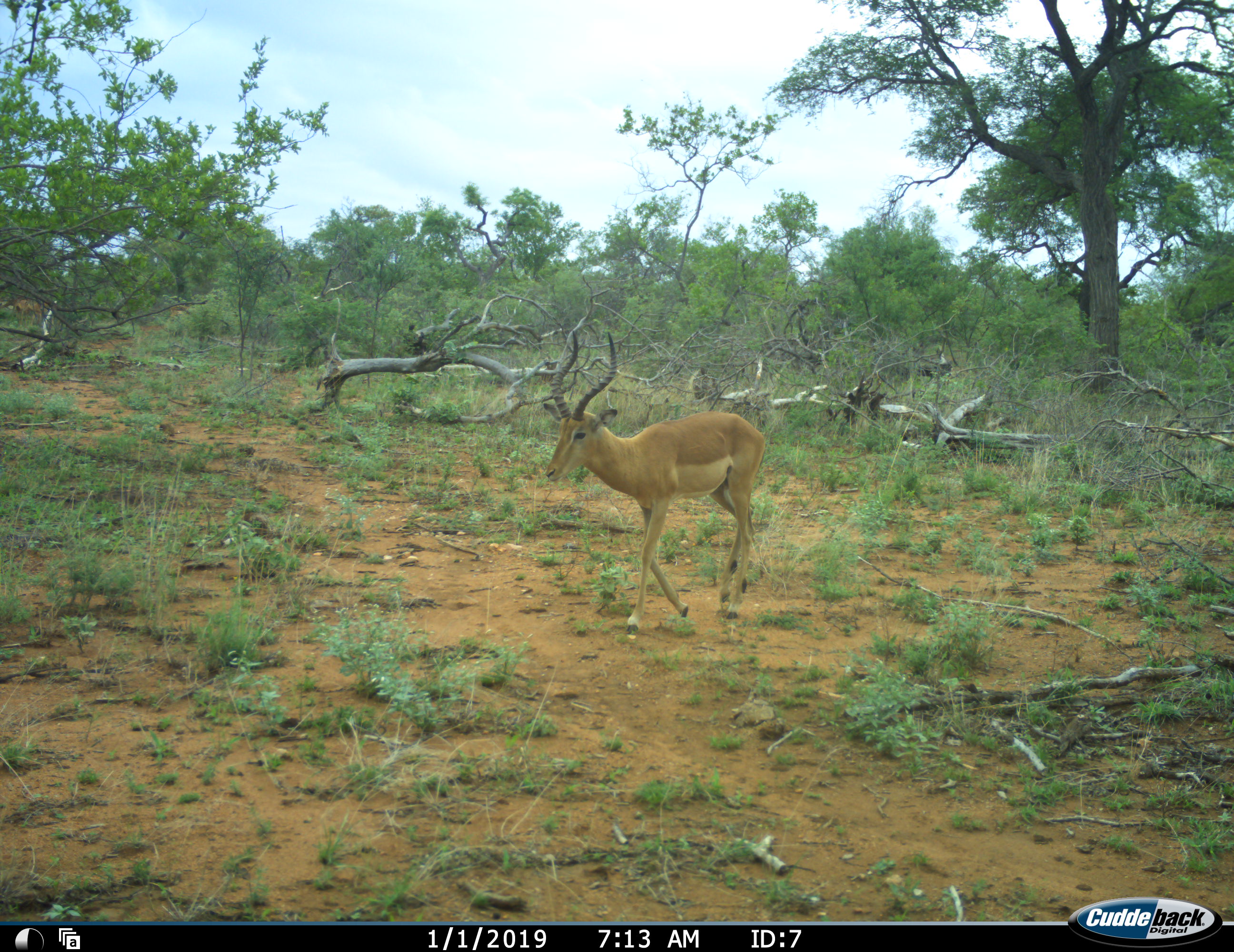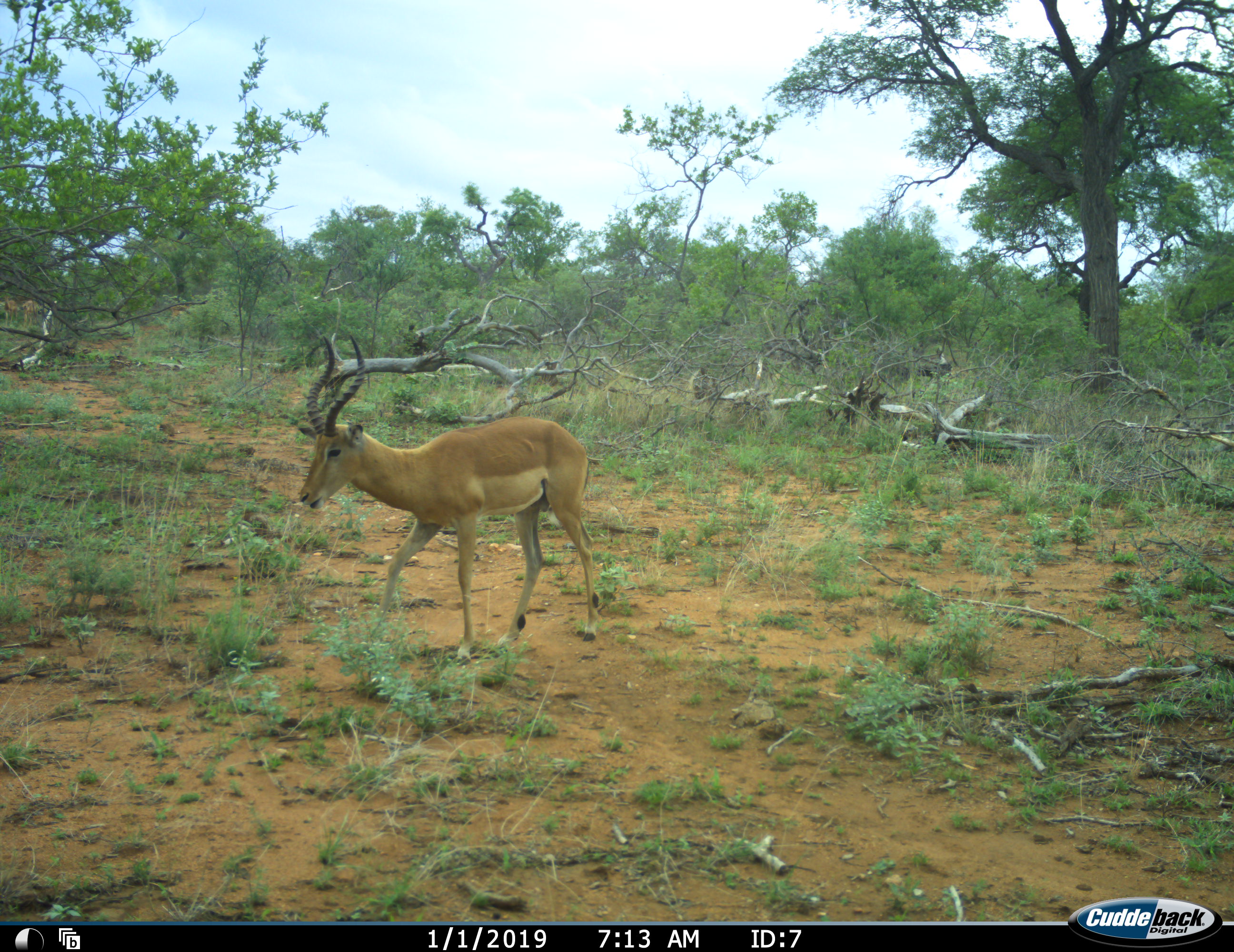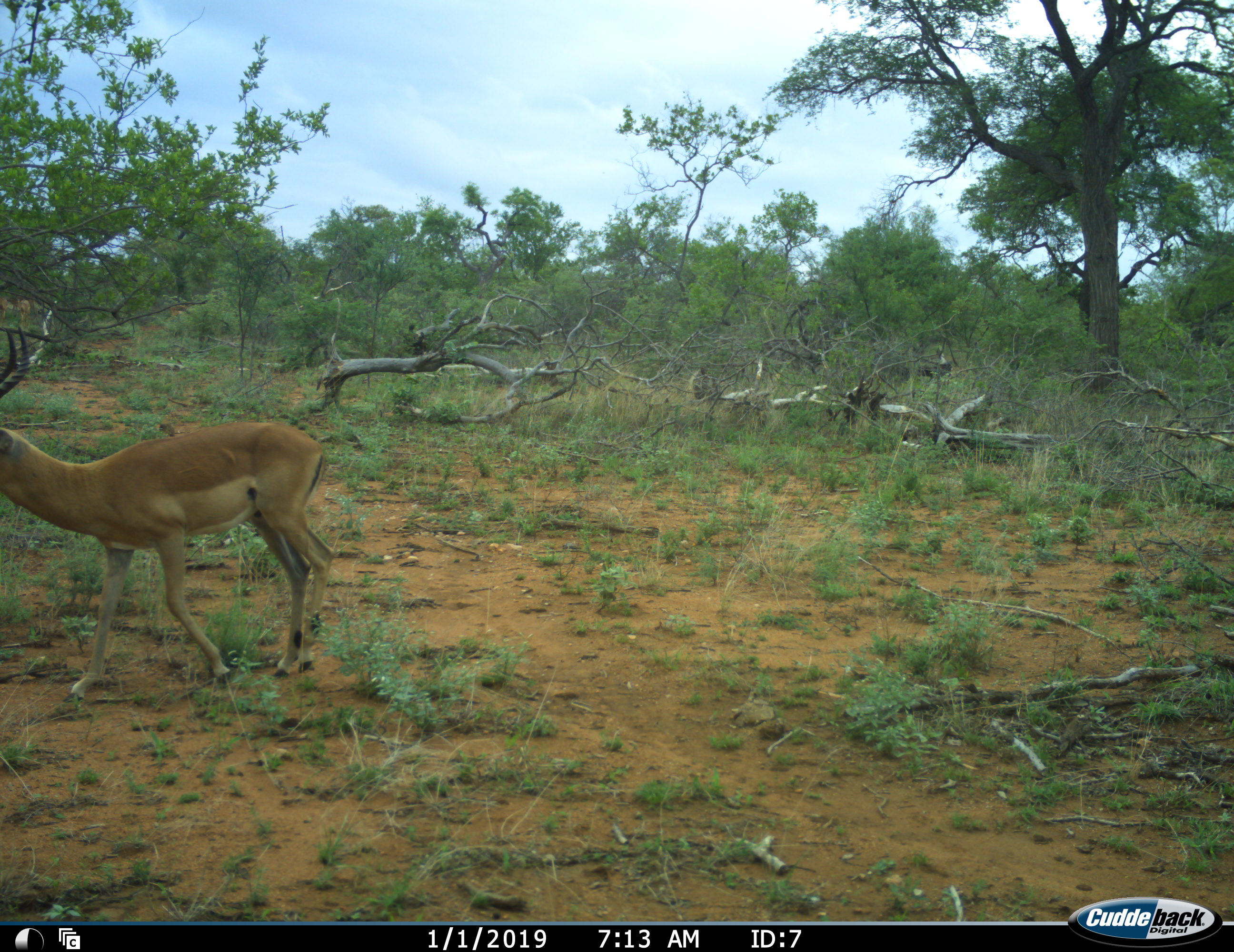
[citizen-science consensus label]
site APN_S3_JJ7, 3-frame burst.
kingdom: Animalia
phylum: Chordata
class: Mammalia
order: Artiodactyla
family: Bovidae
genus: Aepyceros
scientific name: Aepyceros melampus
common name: impala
Impala (Aepyceros melampus), count 1. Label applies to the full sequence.